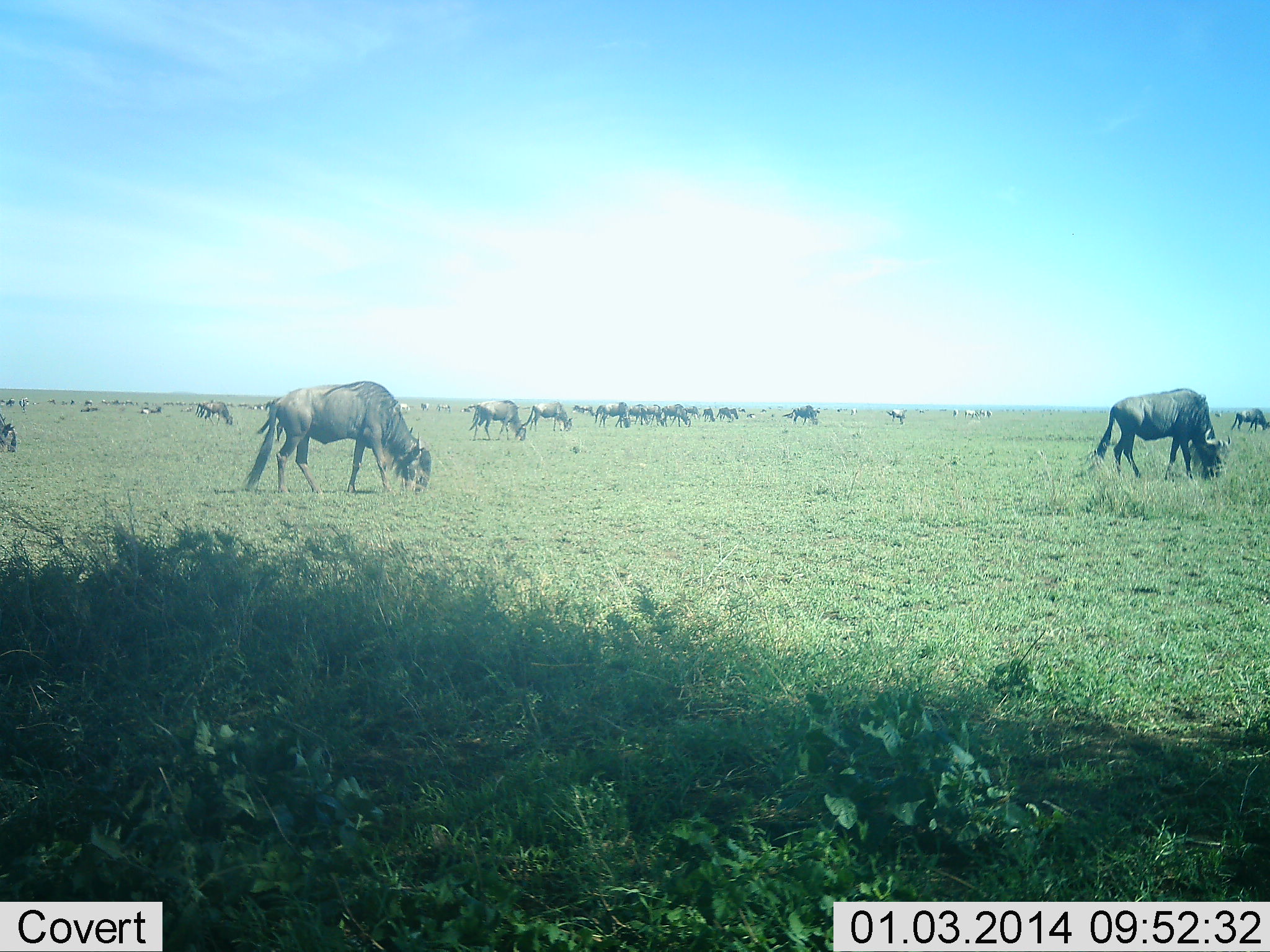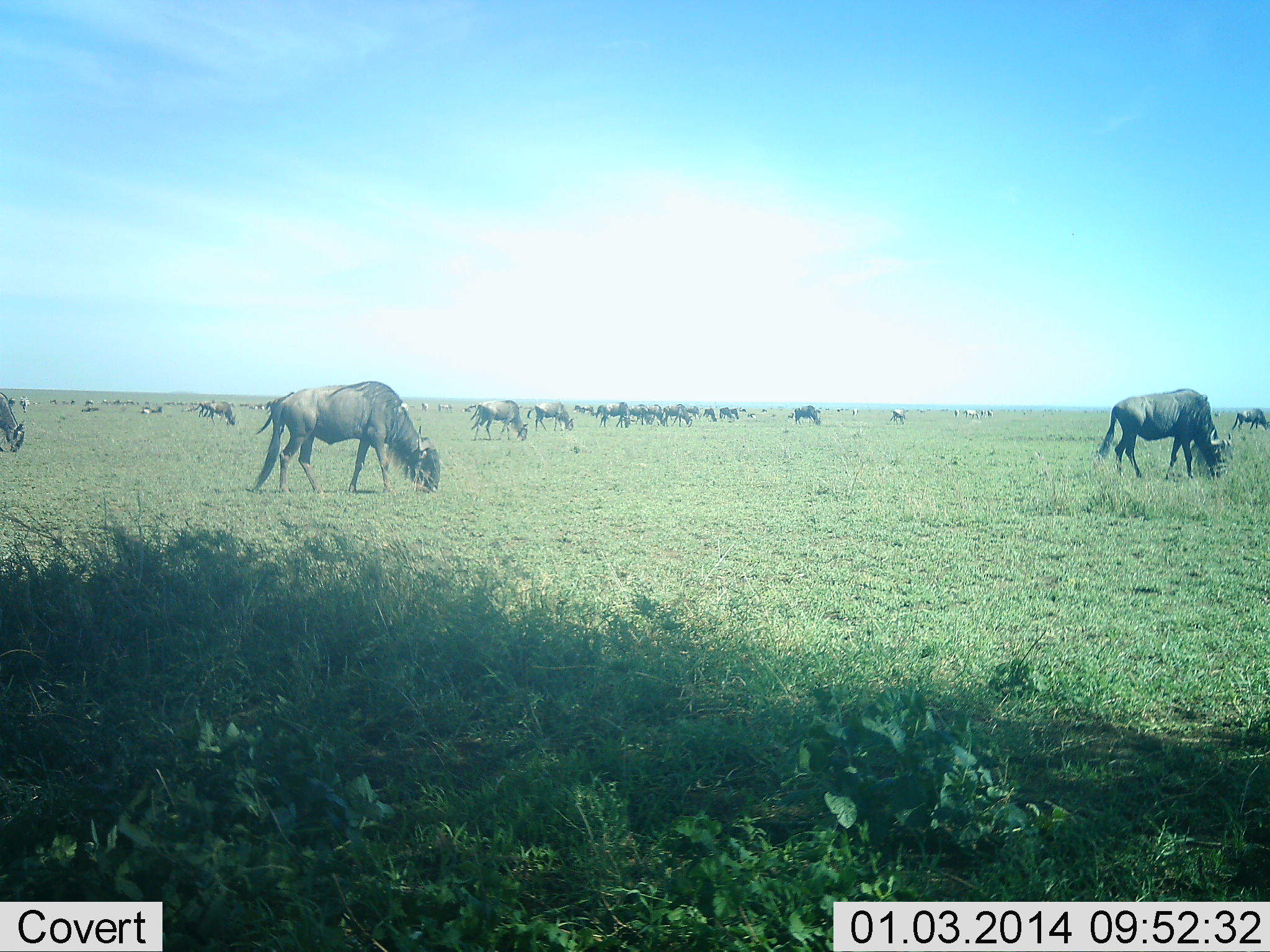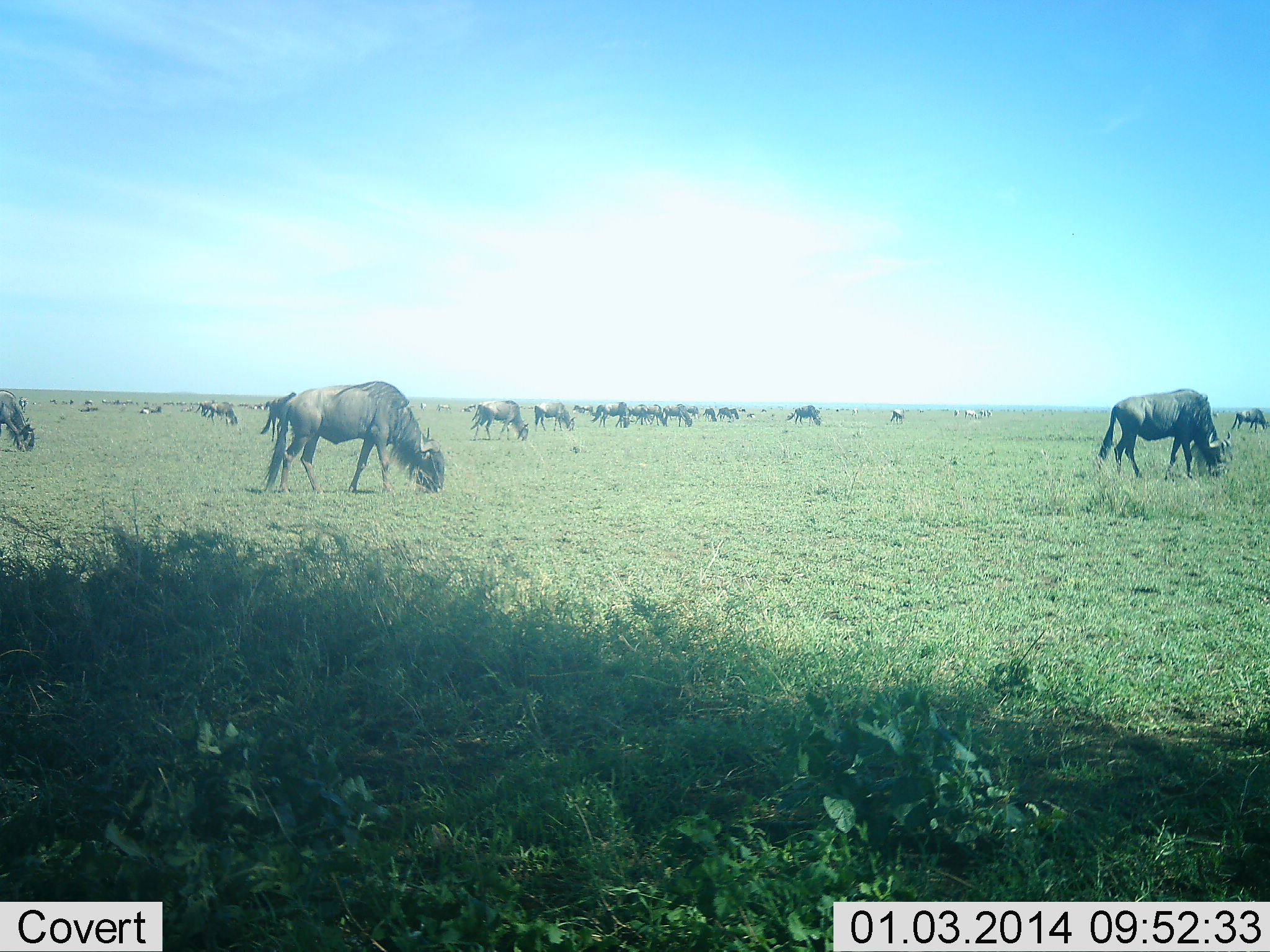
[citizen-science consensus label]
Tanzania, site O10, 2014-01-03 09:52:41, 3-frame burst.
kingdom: Animalia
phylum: Chordata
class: Mammalia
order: Artiodactyla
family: Bovidae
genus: Connochaetes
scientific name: Connochaetes taurinus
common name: blue wildebeest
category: wildebeest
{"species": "wildebeest (blue wildebeest) (Connochaetes taurinus)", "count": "11-50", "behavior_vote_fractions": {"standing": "30%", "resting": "10%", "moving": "0%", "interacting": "0%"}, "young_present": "0%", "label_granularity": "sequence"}